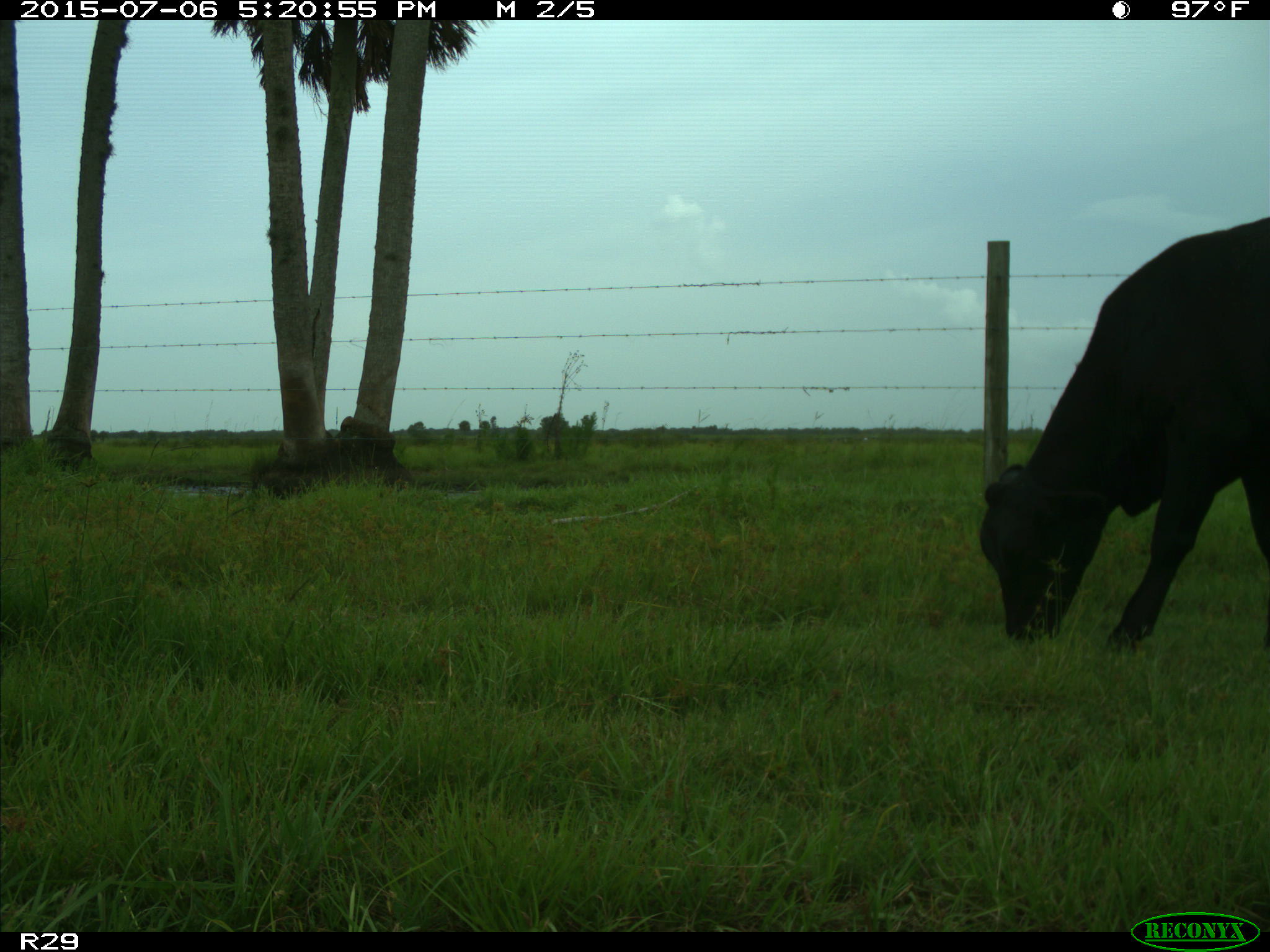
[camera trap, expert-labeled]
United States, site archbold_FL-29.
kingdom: Animalia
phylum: Chordata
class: Mammalia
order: Artiodactyla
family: Bovidae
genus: Bos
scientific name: Bos taurus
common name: domestic cow